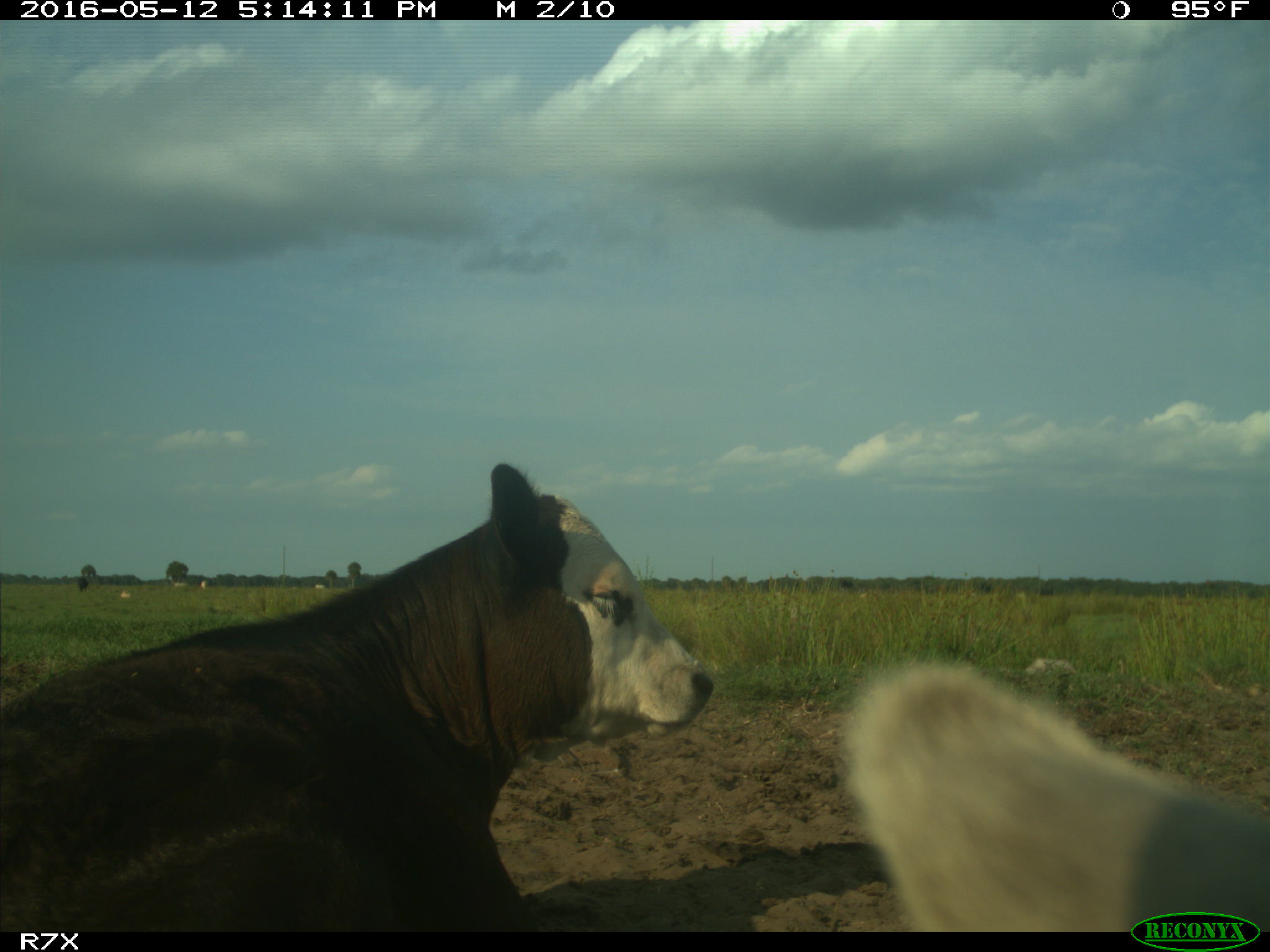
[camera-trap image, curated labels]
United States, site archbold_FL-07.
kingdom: Animalia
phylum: Chordata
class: Mammalia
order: Artiodactyla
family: Bovidae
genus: Bos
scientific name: Bos taurus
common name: domestic cow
Bos taurus (domestic cow).